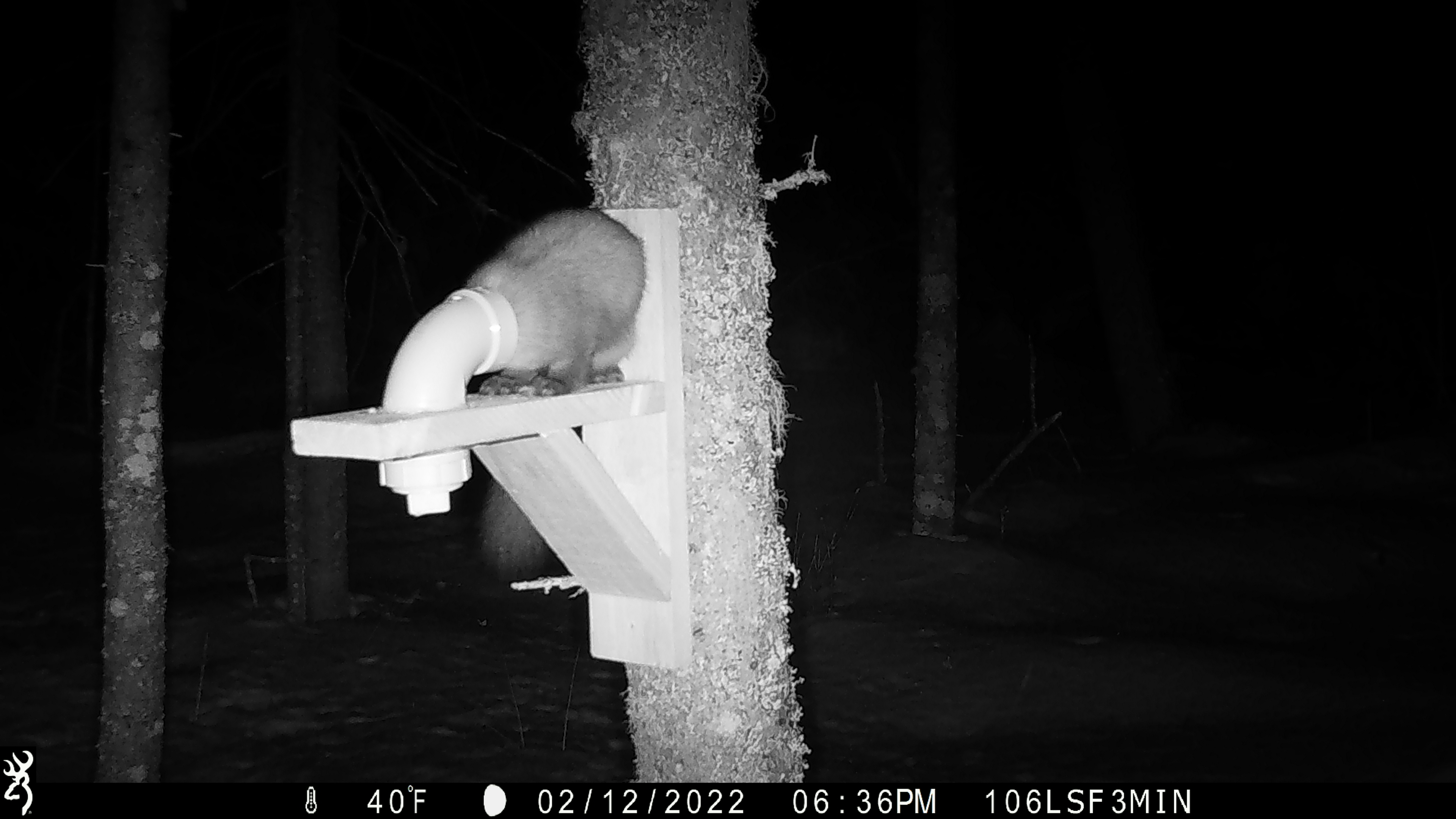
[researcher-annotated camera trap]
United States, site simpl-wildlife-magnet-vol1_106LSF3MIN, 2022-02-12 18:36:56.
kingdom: Animalia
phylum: Chordata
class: Mammalia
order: Carnivora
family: Mustelidae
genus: Martes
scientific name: Martes americana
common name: american marten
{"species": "american marten (Martes americana)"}